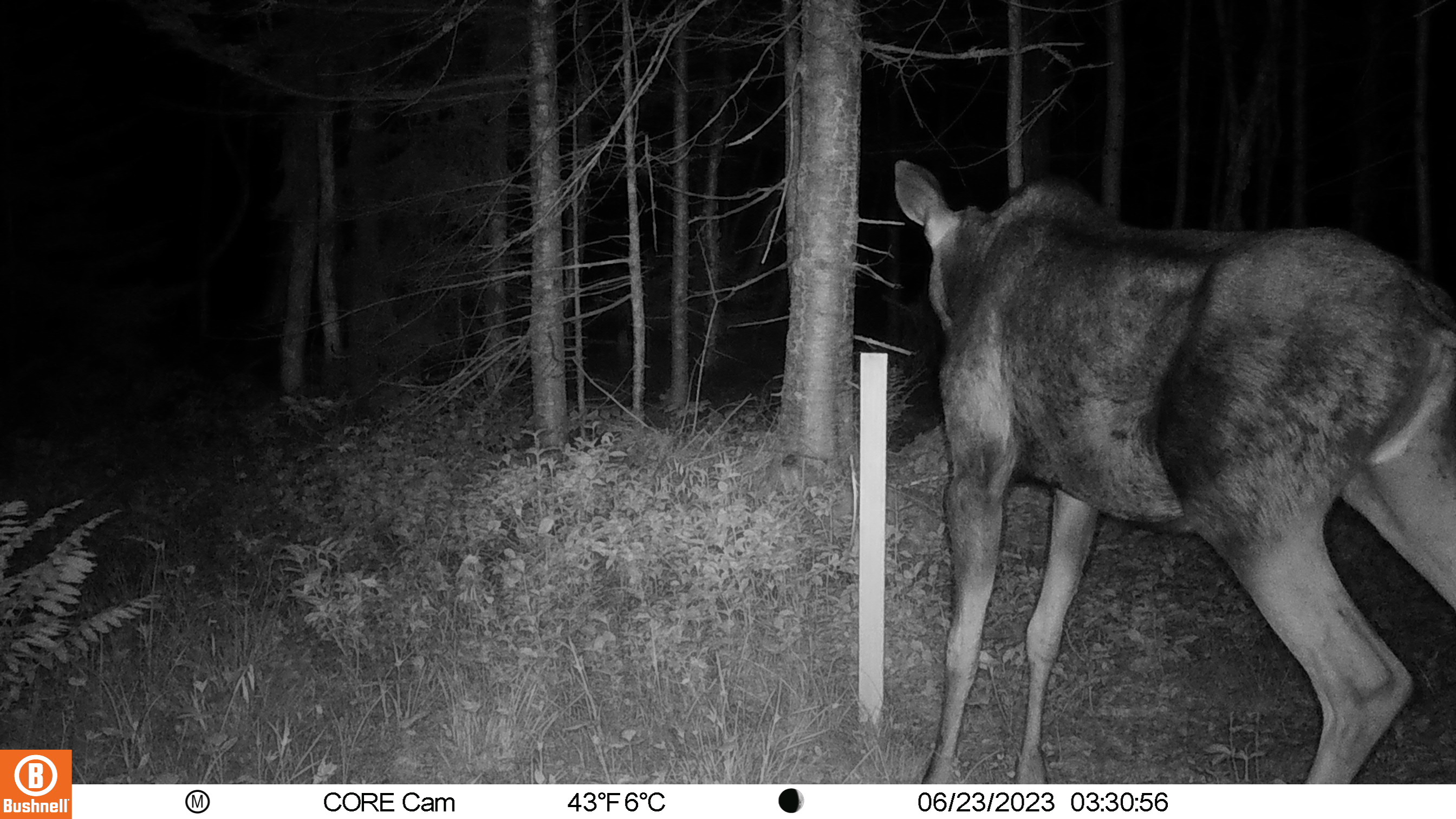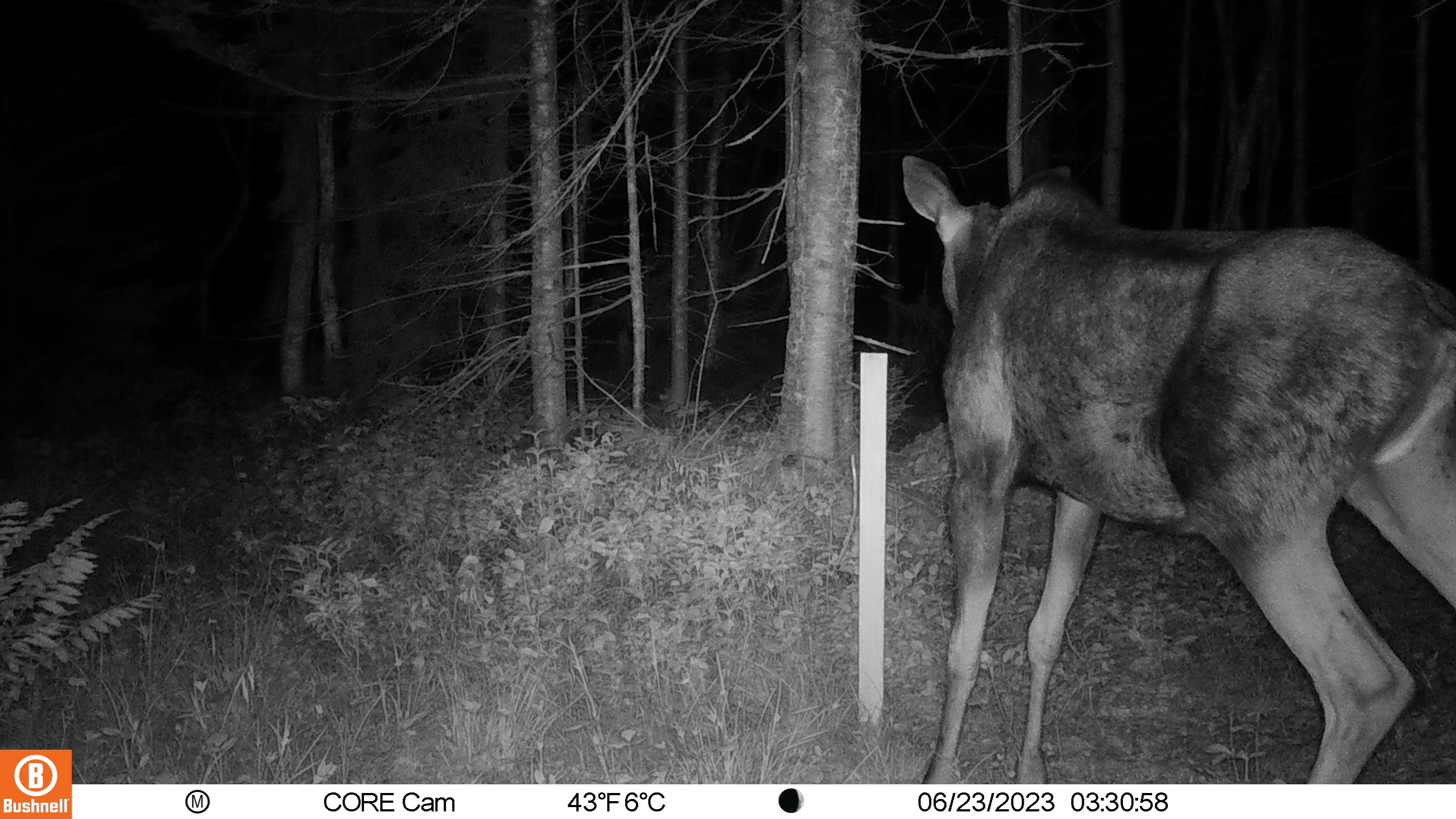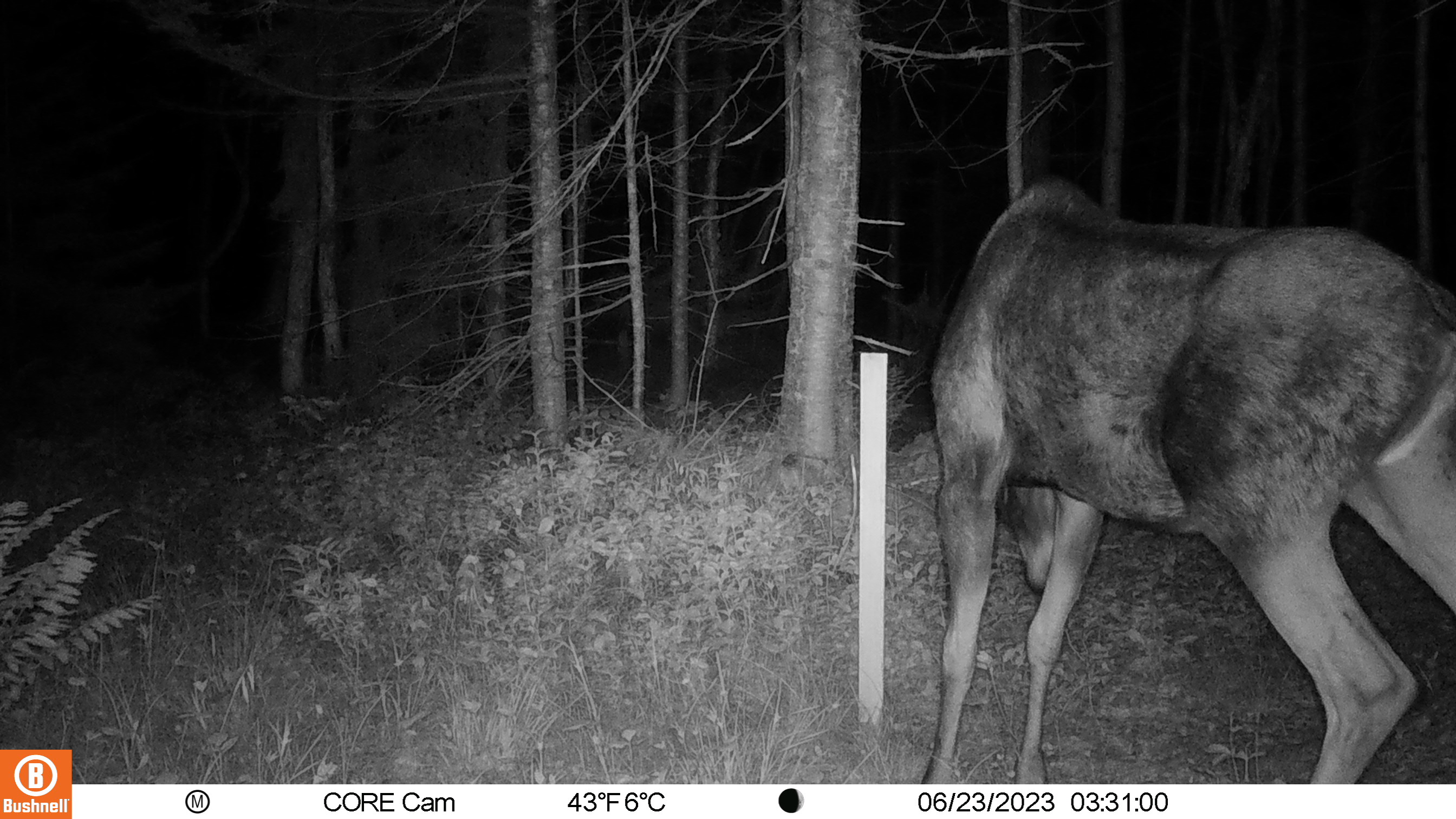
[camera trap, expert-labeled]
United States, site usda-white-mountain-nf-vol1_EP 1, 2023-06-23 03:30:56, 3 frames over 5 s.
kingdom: Animalia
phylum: Chordata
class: Mammalia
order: Artiodactyla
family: Cervidae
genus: Alces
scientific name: Alces alces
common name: moose